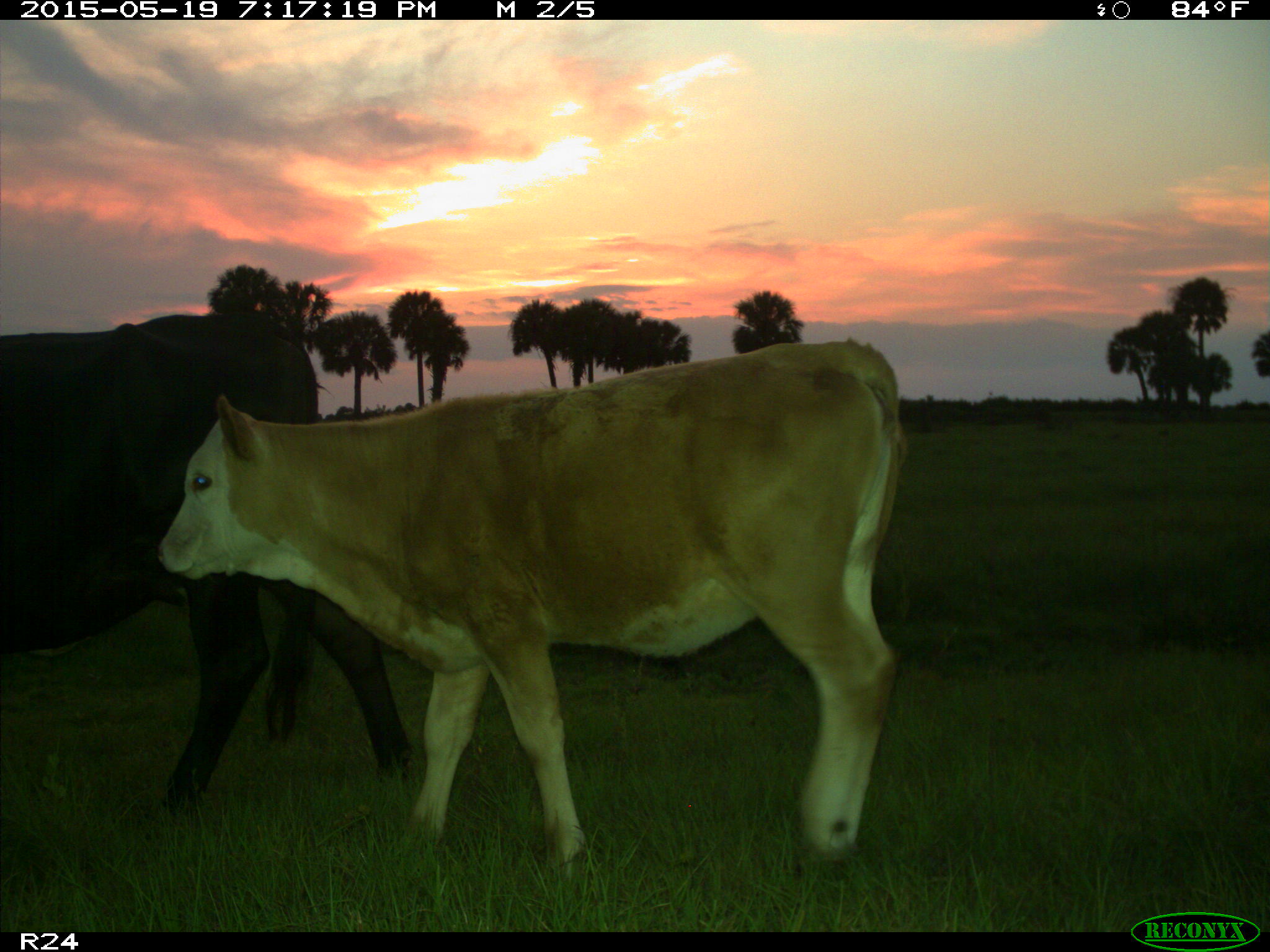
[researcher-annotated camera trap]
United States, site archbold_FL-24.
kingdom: Animalia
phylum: Chordata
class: Mammalia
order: Artiodactyla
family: Bovidae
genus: Bos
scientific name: Bos taurus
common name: domestic cow